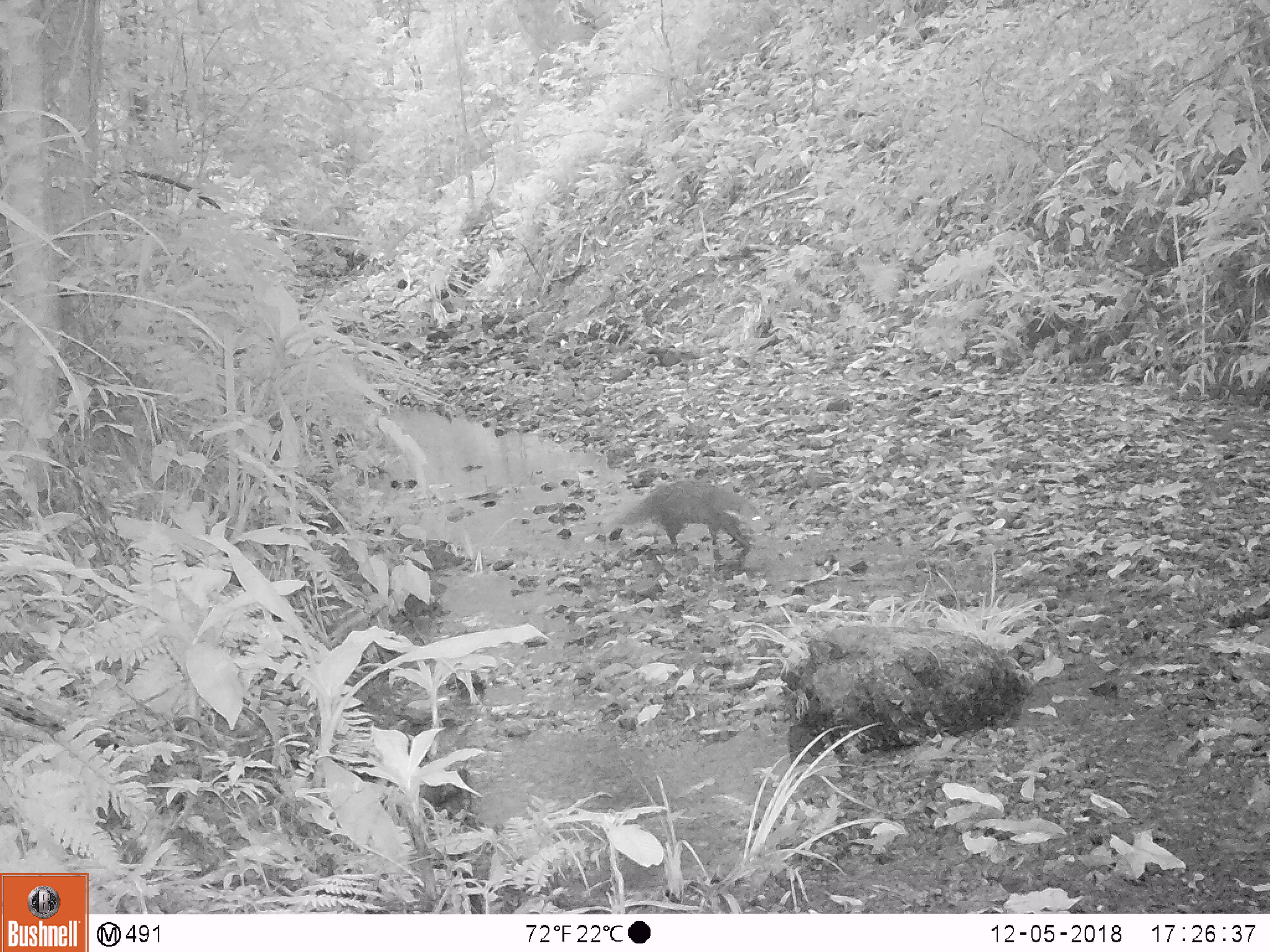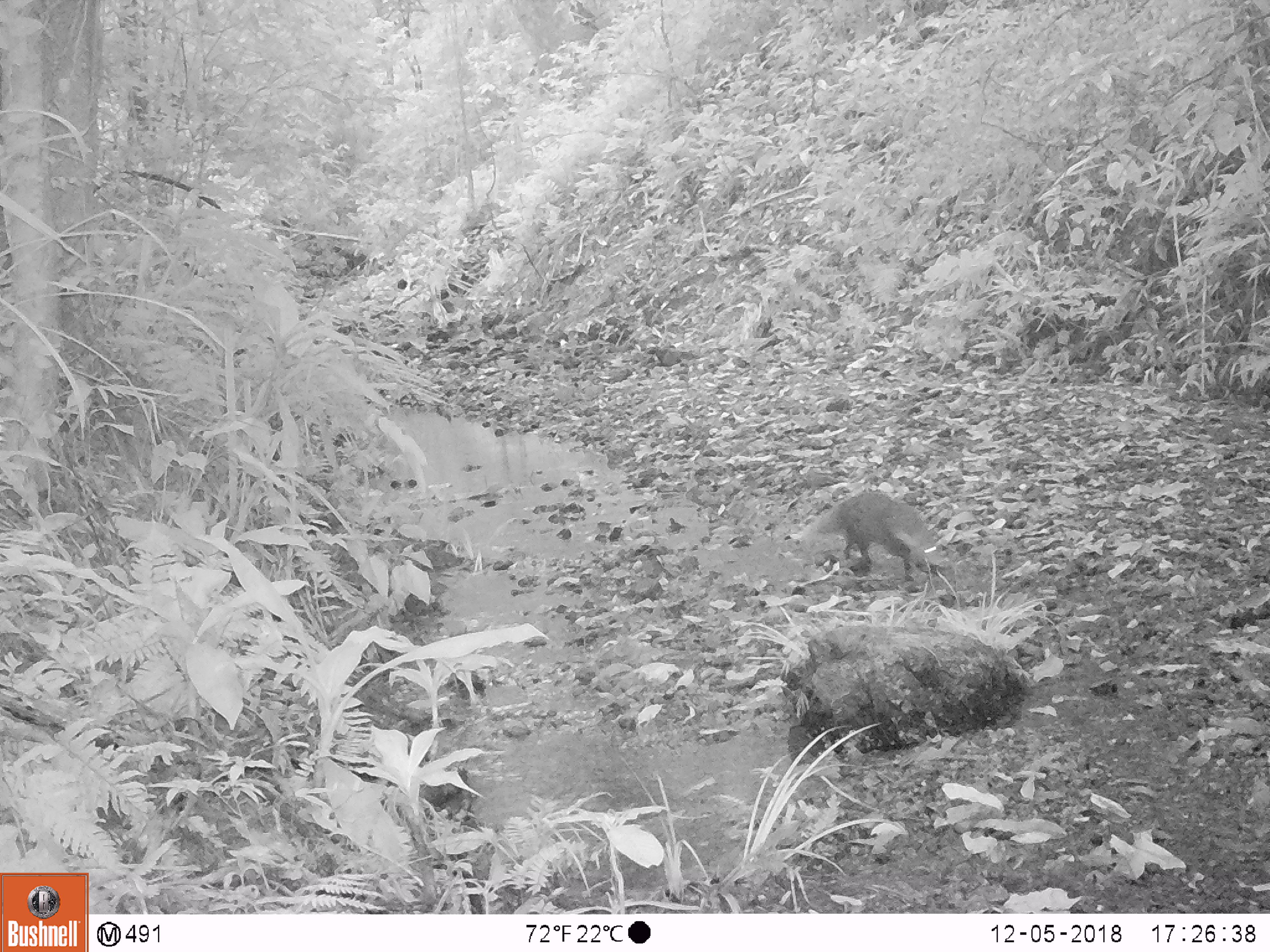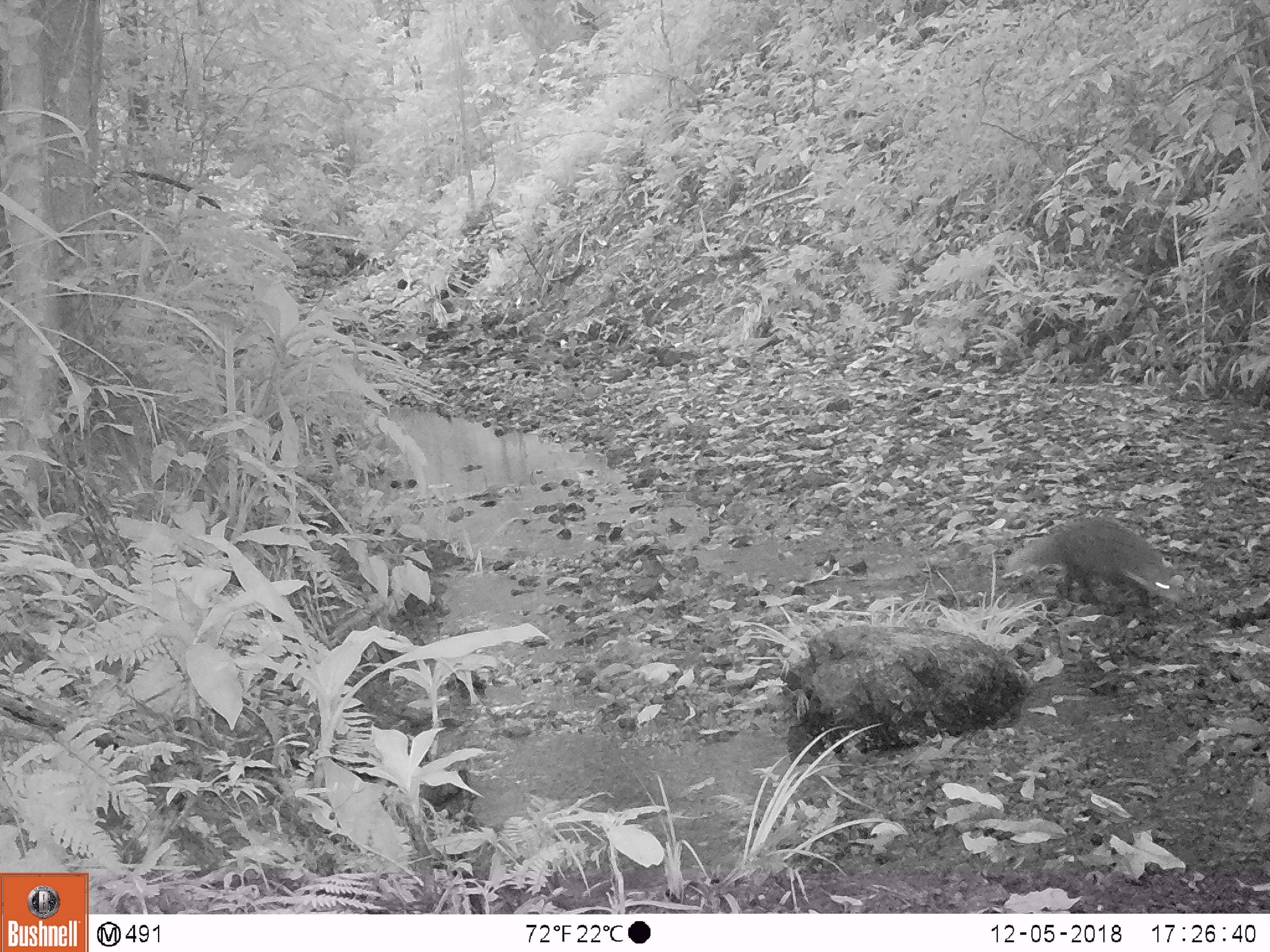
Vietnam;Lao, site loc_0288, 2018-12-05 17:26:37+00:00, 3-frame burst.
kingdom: Animalia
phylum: Chordata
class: Mammalia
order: Carnivora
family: Herpestidae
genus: Urva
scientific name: Urva urva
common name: crab-eating mongoose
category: crab eating mongoose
Crab eating mongoose (crab-eating mongoose) (Urva urva). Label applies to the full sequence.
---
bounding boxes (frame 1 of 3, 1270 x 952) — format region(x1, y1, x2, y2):
crab eating mongoose: region(624, 478, 765, 562)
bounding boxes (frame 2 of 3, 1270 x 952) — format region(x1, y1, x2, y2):
crab eating mongoose: region(804, 486, 940, 581)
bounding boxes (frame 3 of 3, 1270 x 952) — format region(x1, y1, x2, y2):
crab eating mongoose: region(1006, 514, 1176, 607)